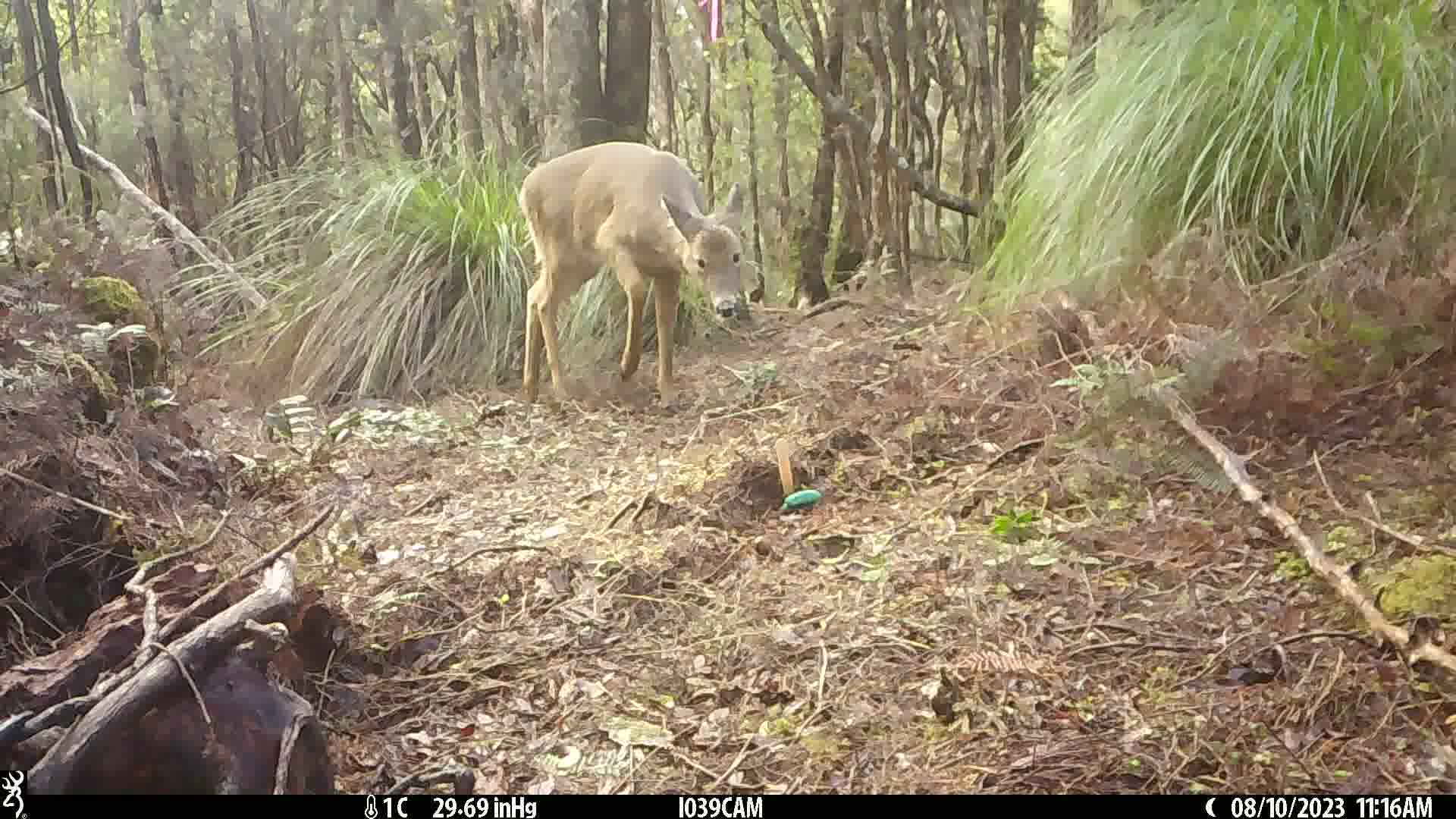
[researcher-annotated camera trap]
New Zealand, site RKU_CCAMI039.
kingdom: Animalia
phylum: Chordata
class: Mammalia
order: Artiodactyla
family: Cervidae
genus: Odocoileus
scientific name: Odocoileus virginianus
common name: white-tailed deer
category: white tailed deer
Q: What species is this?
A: White tailed deer (white-tailed deer) (Odocoileus virginianus).